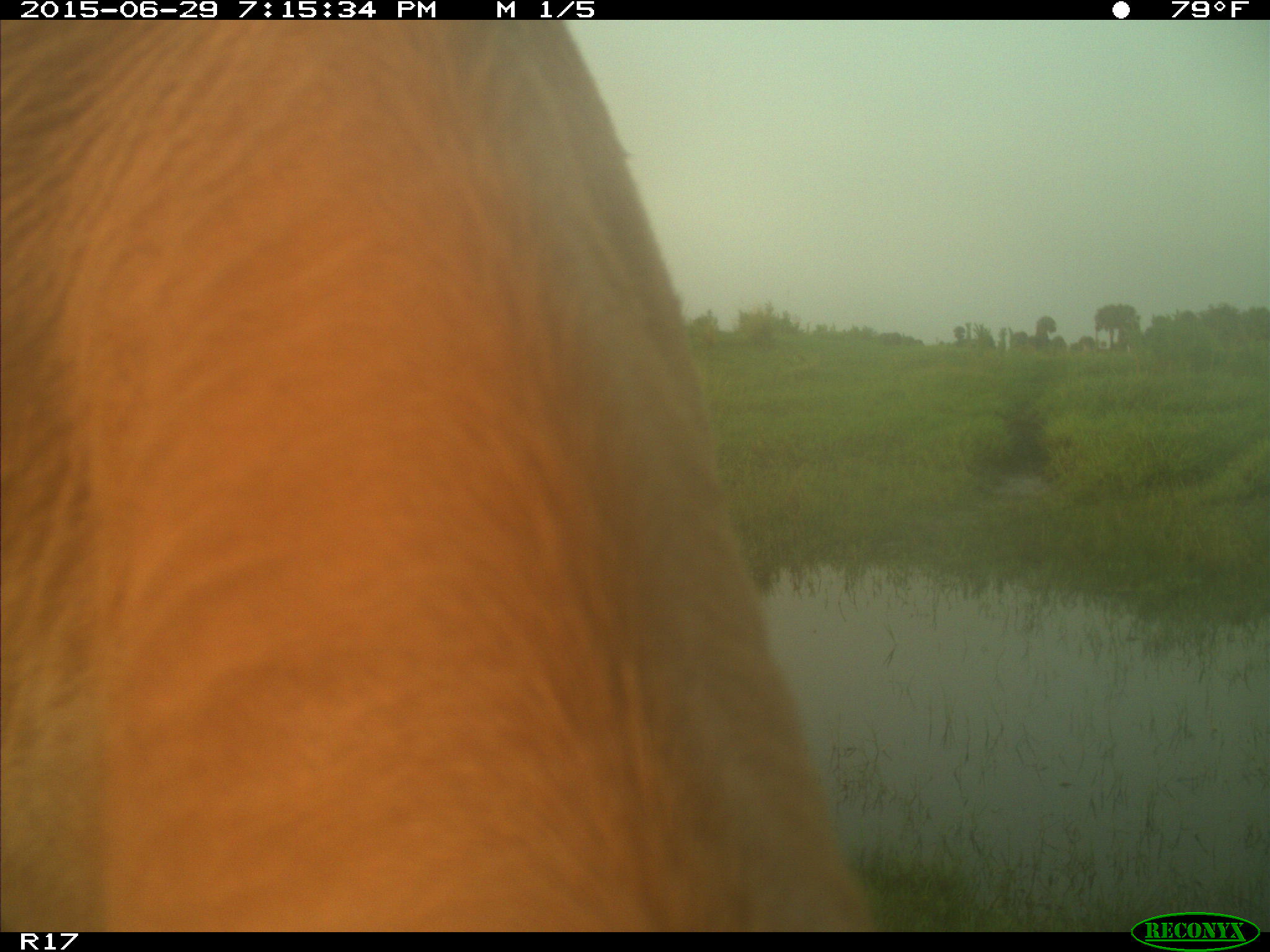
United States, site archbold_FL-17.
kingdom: Animalia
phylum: Chordata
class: Mammalia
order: Artiodactyla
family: Bovidae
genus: Bos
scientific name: Bos taurus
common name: domestic cow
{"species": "Bos taurus (domestic cow)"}